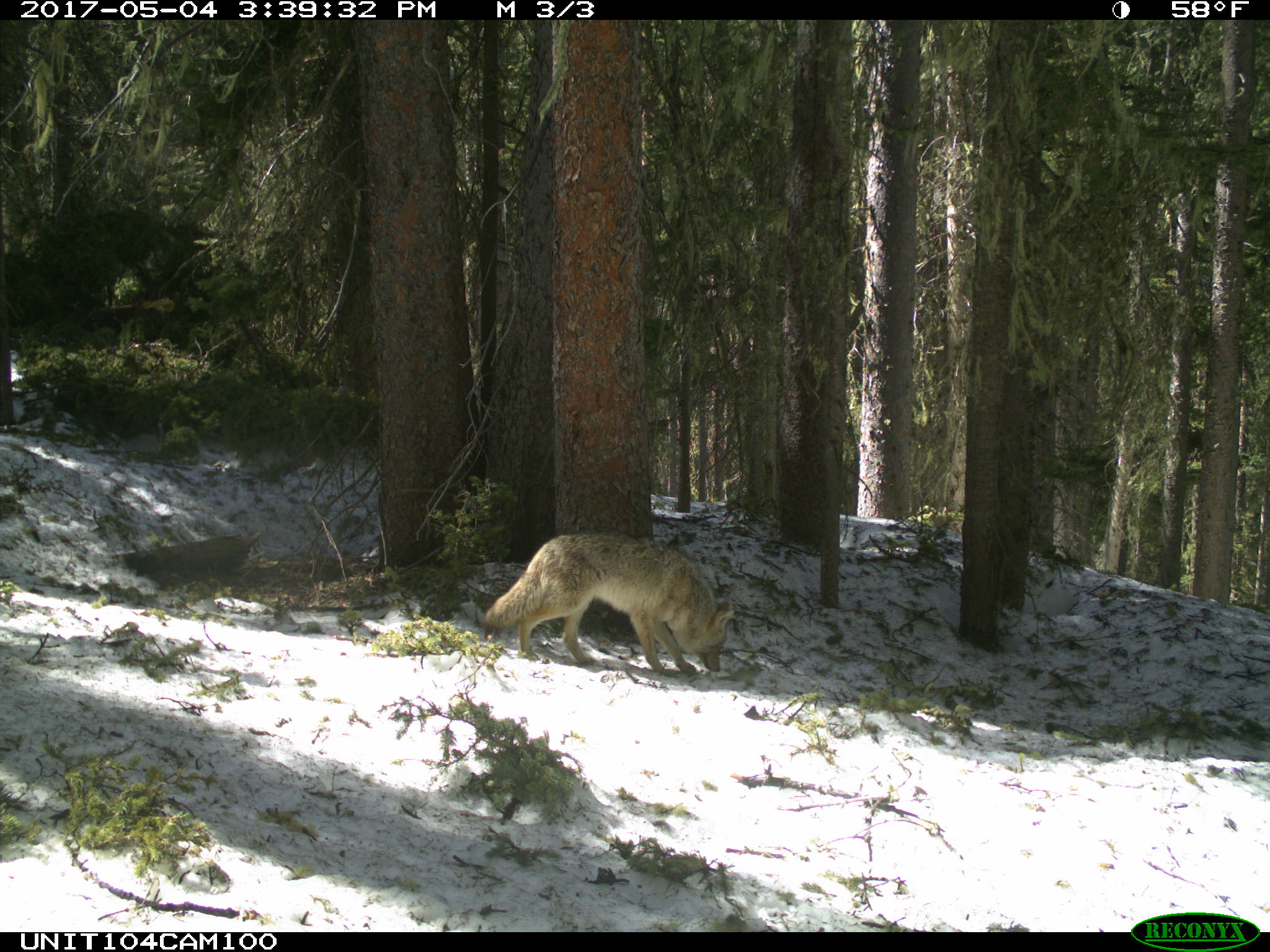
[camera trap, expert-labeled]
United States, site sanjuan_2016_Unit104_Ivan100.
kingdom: Animalia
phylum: Chordata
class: Mammalia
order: Carnivora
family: Canidae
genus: Canis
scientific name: Canis latrans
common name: coyote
Canis latrans (coyote).